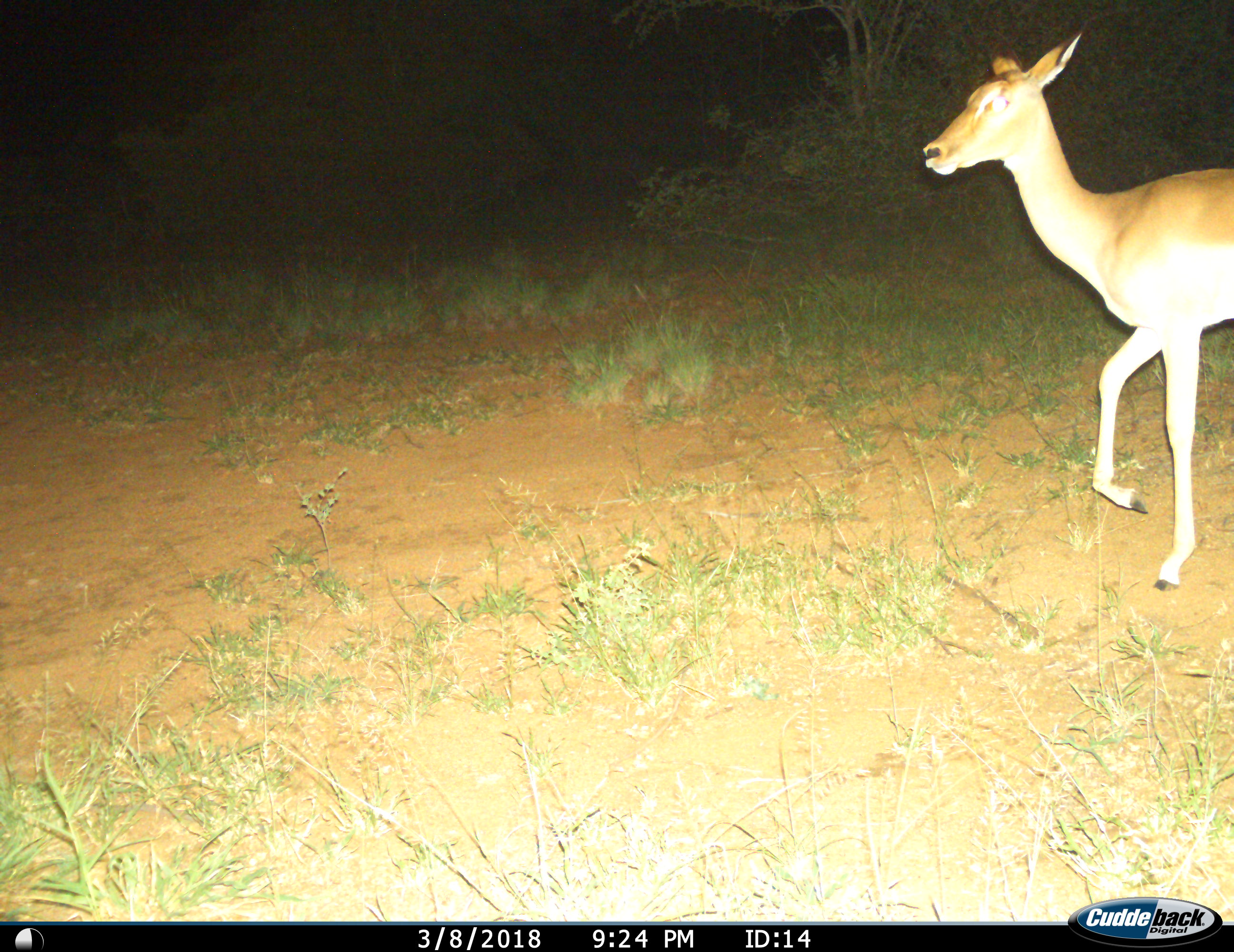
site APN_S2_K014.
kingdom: Animalia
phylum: Chordata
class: Mammalia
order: Artiodactyla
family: Bovidae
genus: Aepyceros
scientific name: Aepyceros melampus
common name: impala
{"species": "impala (Aepyceros melampus)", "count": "1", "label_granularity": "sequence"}